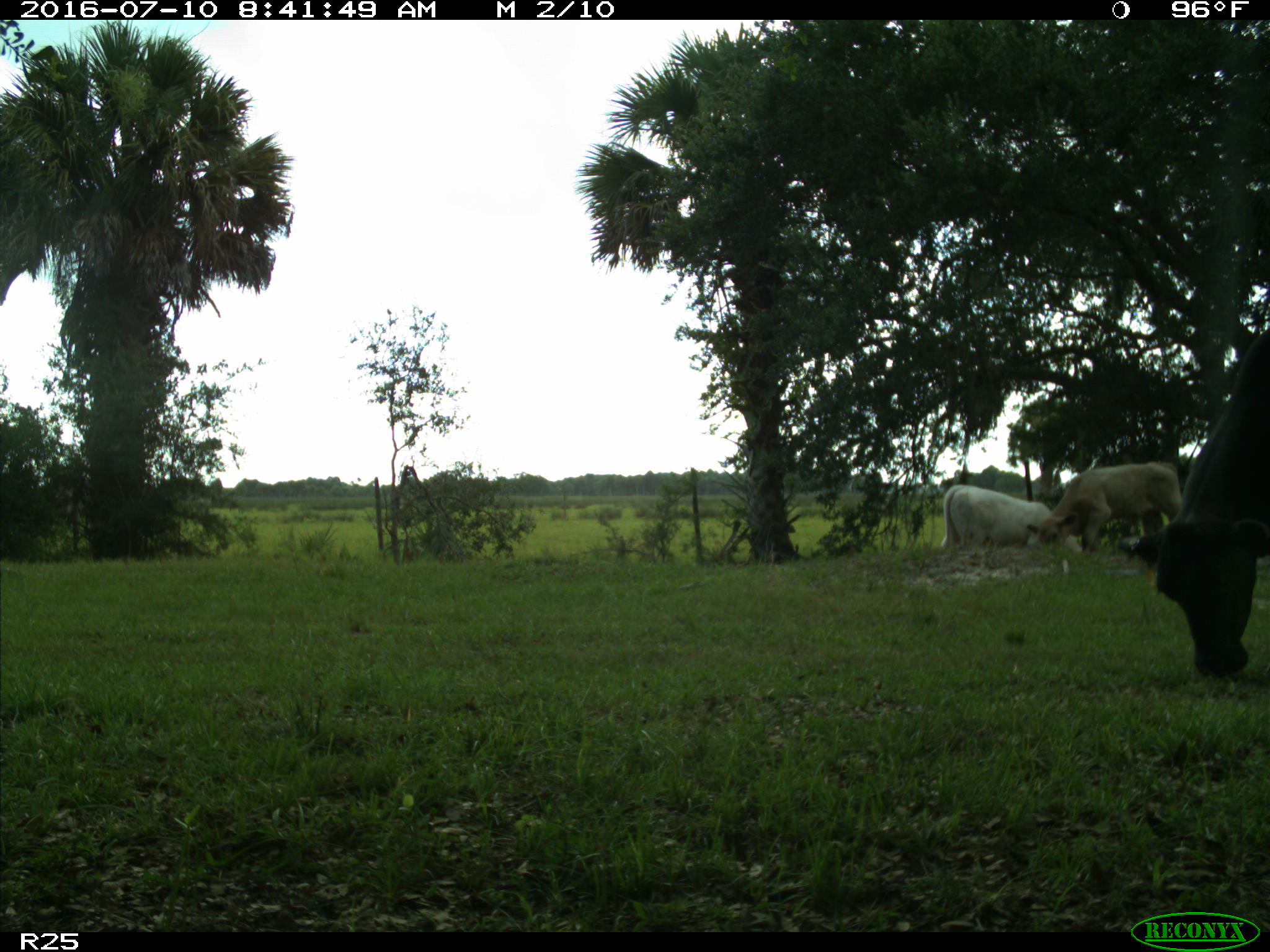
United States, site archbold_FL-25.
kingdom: Animalia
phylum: Chordata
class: Mammalia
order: Artiodactyla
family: Bovidae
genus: Bos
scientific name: Bos taurus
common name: domestic cow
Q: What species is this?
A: Bos taurus (domestic cow).